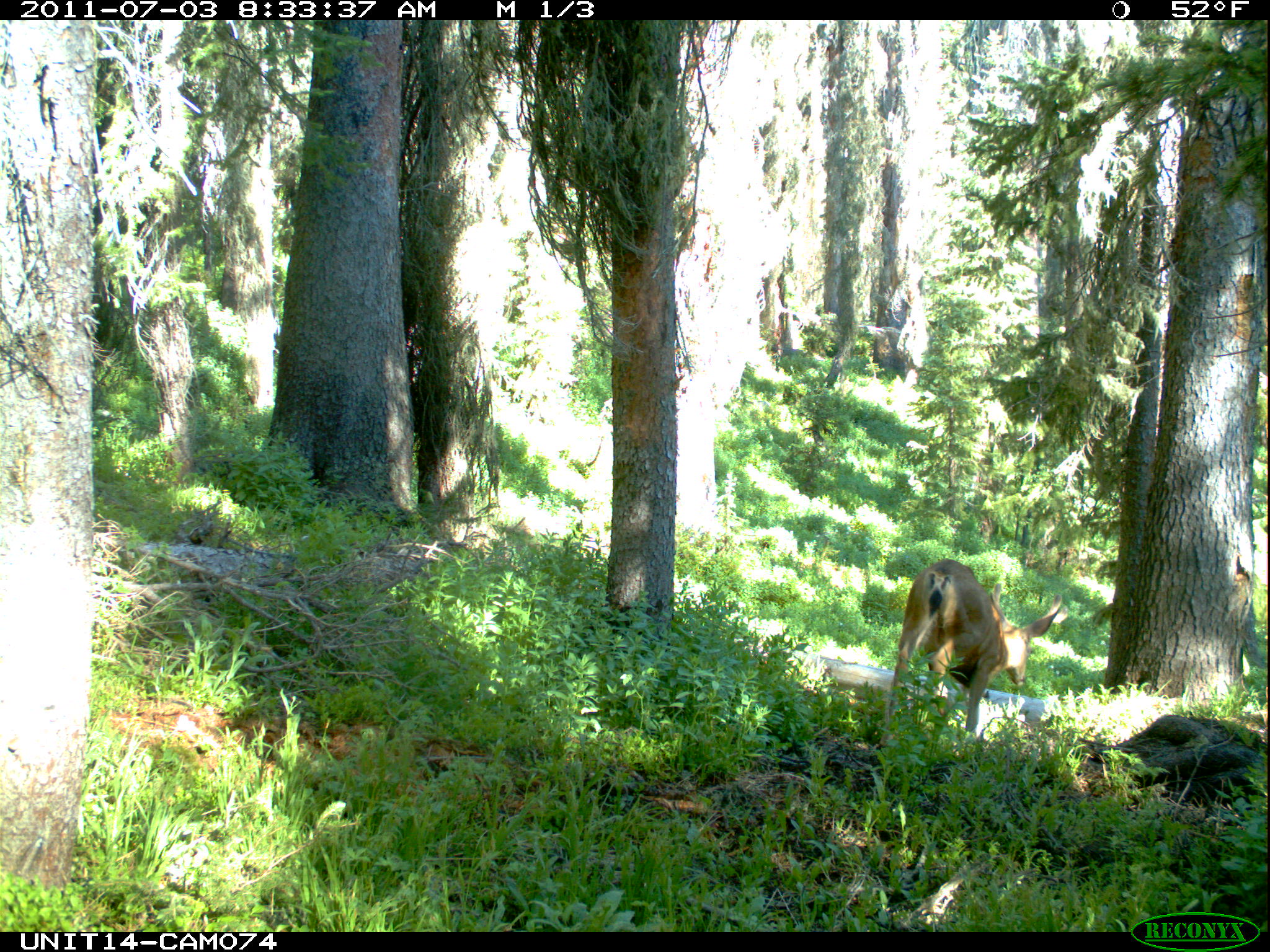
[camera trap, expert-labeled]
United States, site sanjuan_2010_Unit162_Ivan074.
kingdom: Animalia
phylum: Chordata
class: Mammalia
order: Artiodactyla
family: Cervidae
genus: Odocoileus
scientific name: Odocoileus hemionus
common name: mule deer